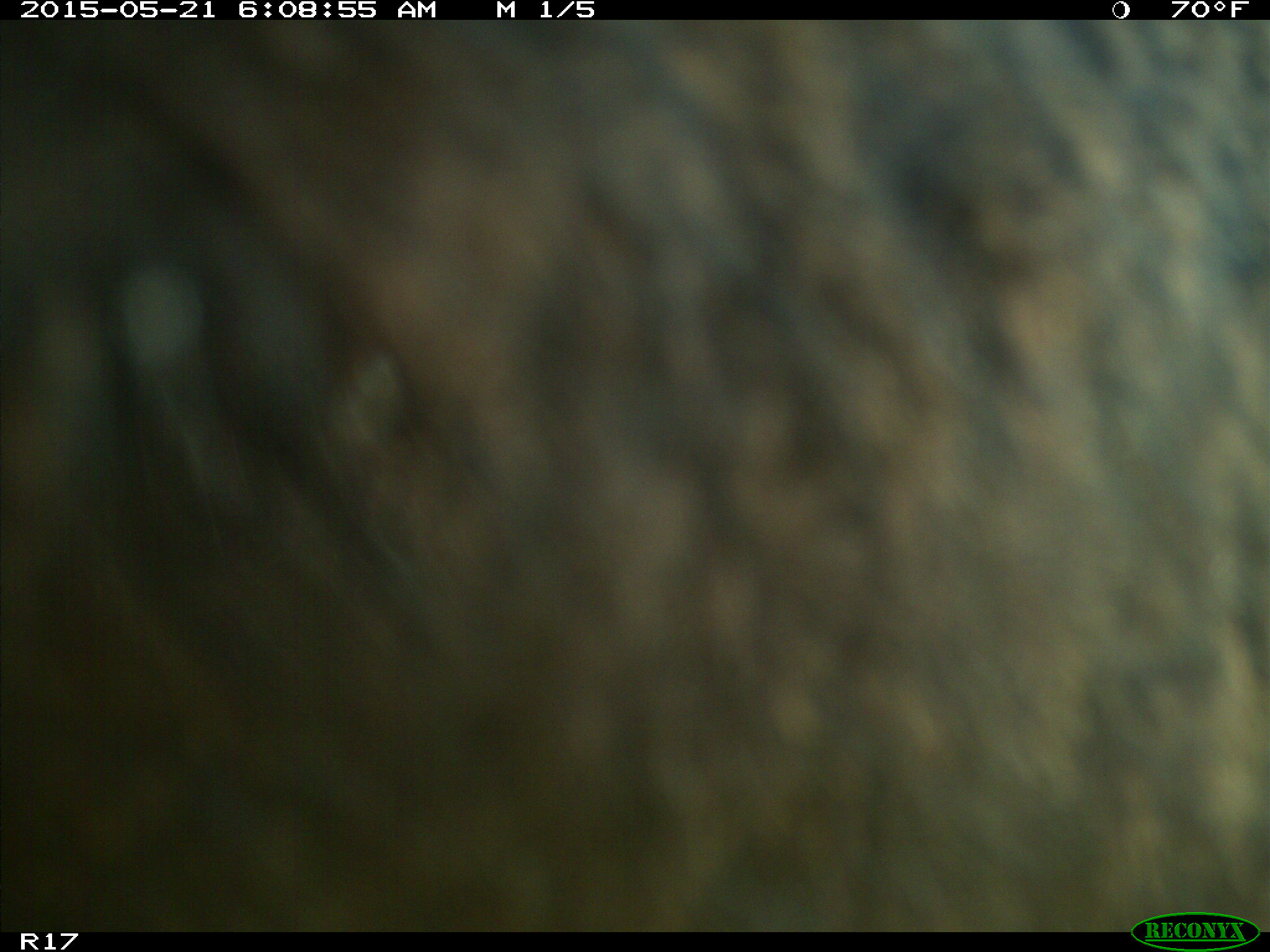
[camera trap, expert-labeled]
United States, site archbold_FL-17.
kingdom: Animalia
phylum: Chordata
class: Mammalia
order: Artiodactyla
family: Bovidae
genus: Bos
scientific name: Bos taurus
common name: domestic cow